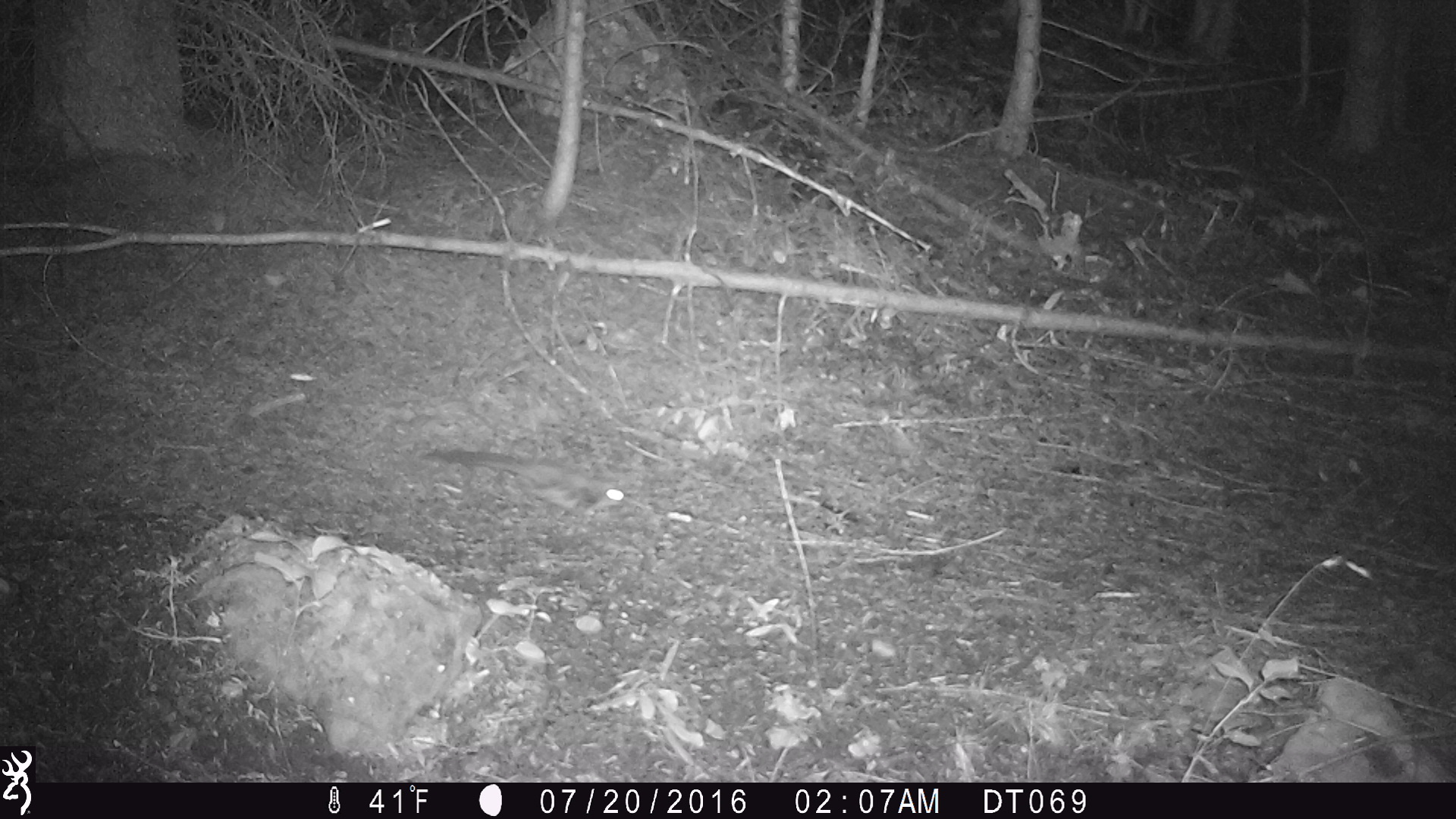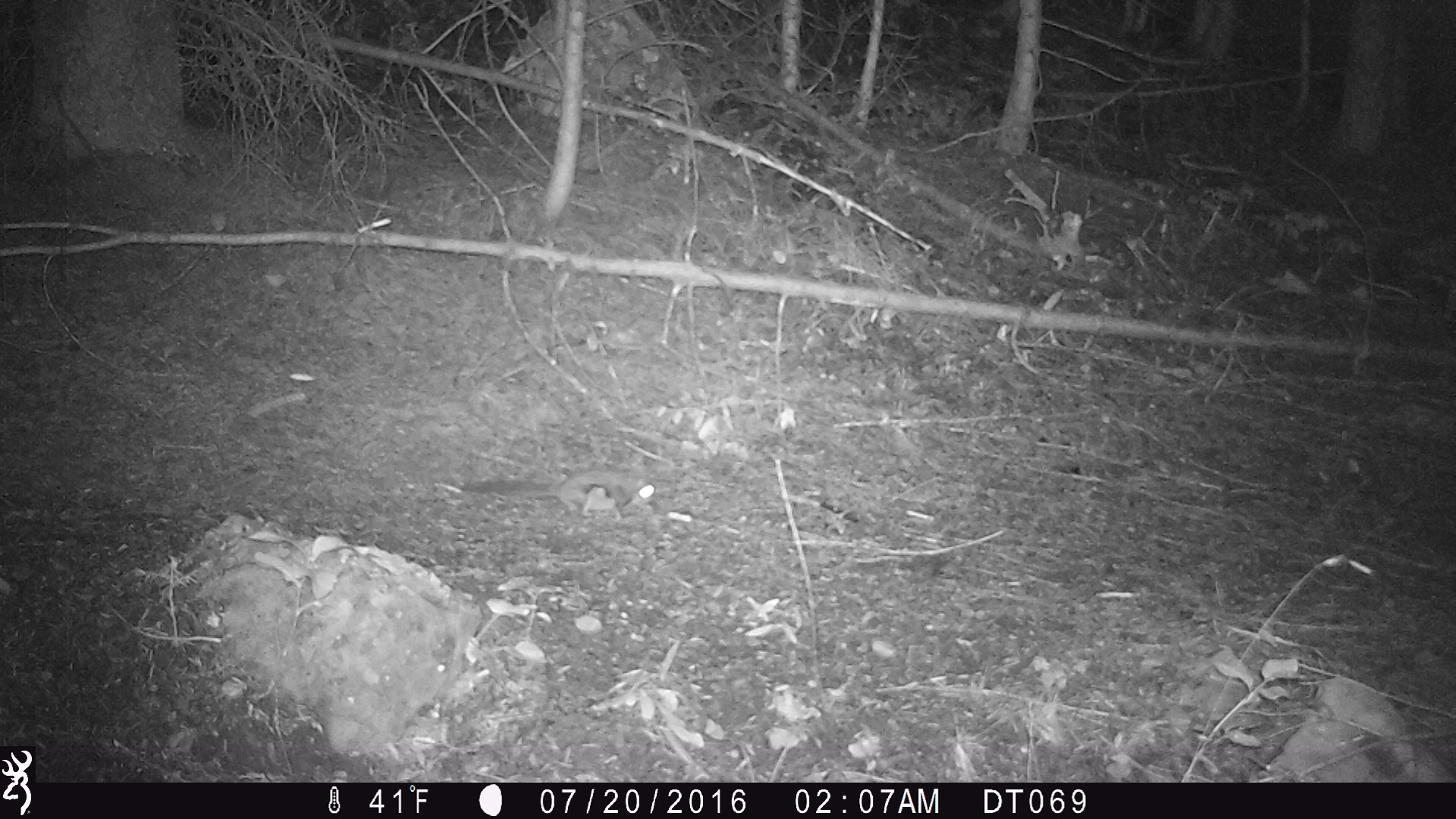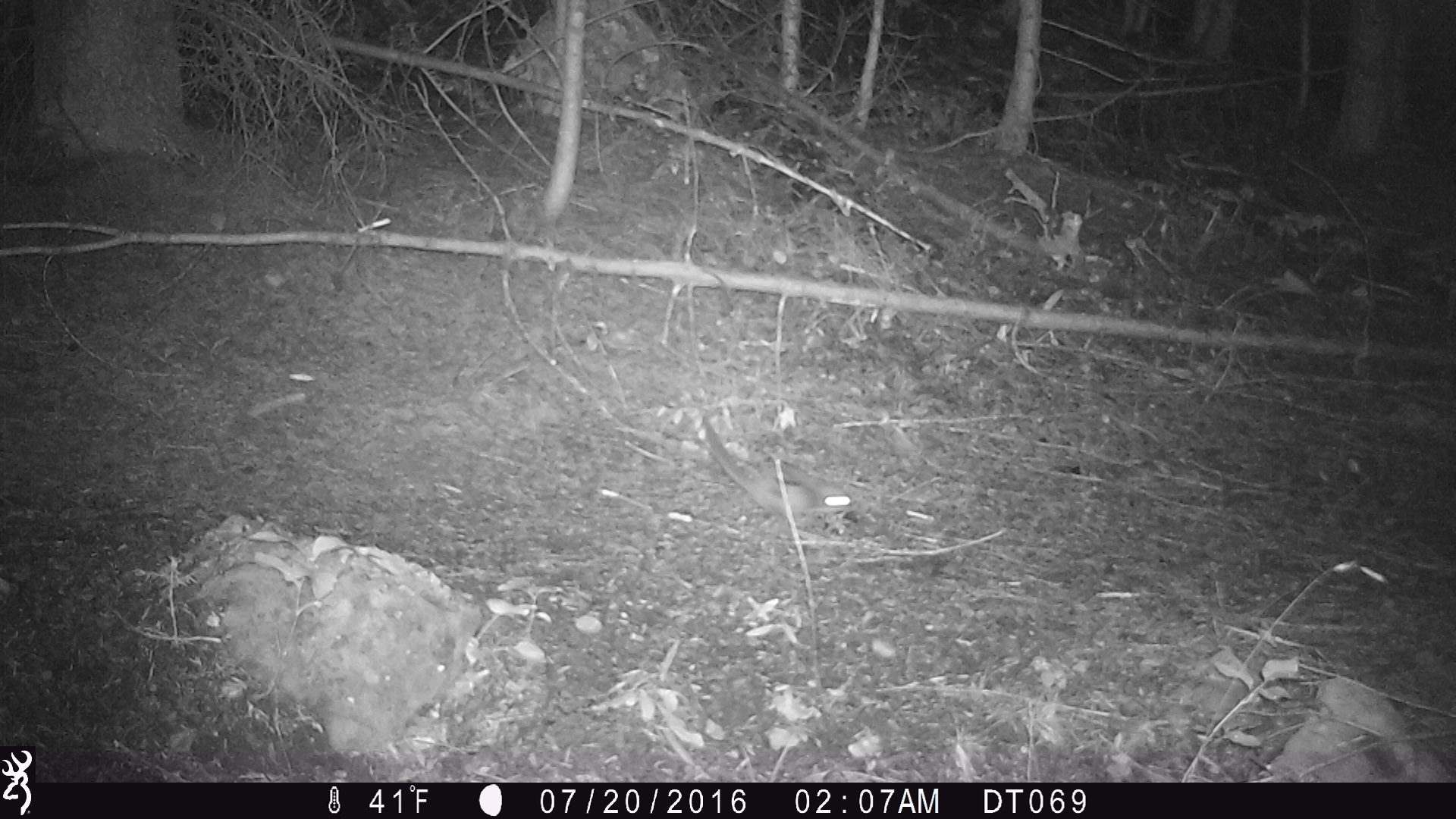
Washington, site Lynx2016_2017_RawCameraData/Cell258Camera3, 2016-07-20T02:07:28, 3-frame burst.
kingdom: Animalia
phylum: Chordata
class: Mammalia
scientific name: Mammalia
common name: small mammal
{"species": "small mammal (Mammalia)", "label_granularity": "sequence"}